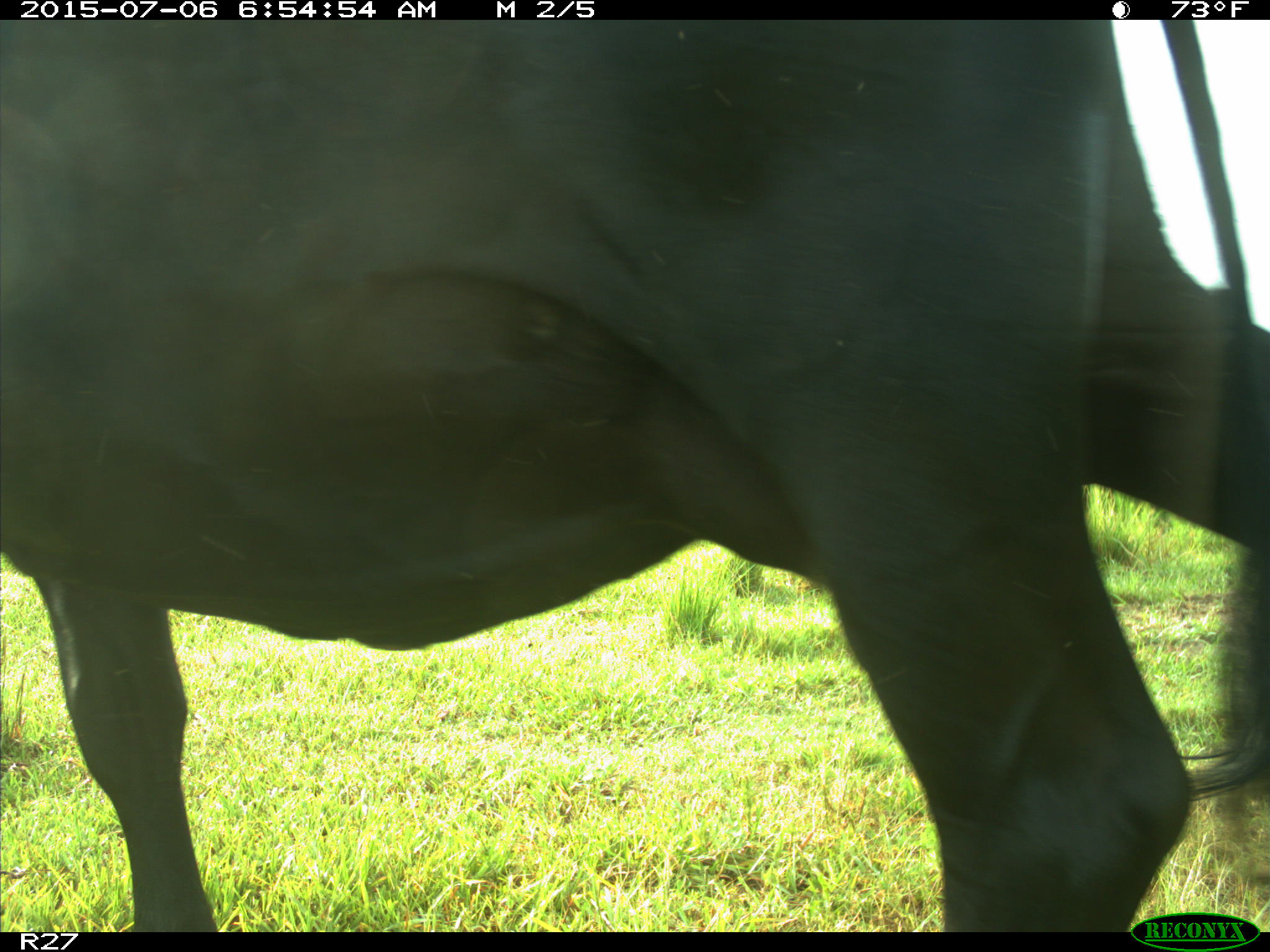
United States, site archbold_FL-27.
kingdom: Animalia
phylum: Chordata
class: Mammalia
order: Artiodactyla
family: Bovidae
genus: Bos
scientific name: Bos taurus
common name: domestic cow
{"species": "Bos taurus (domestic cow)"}